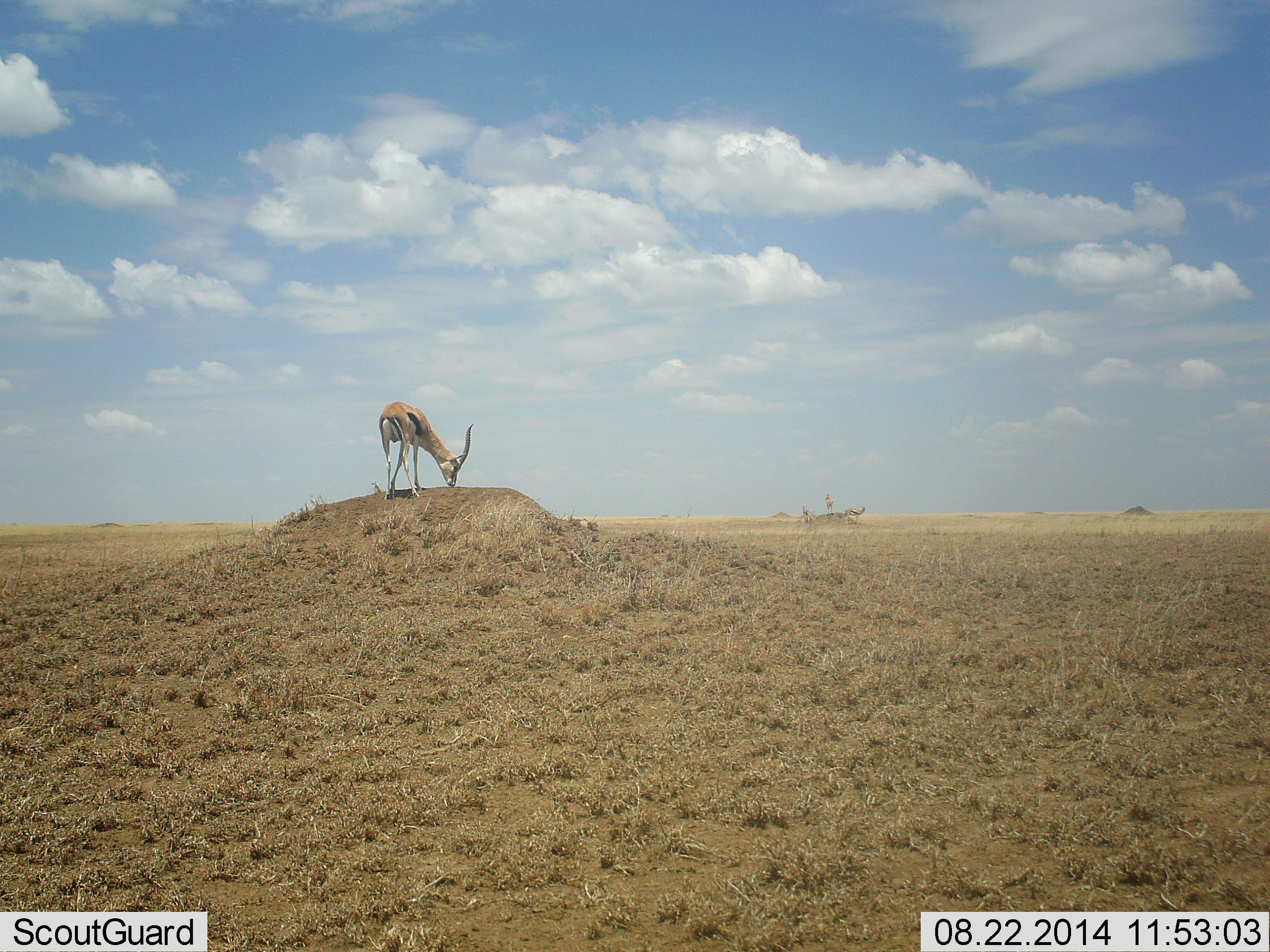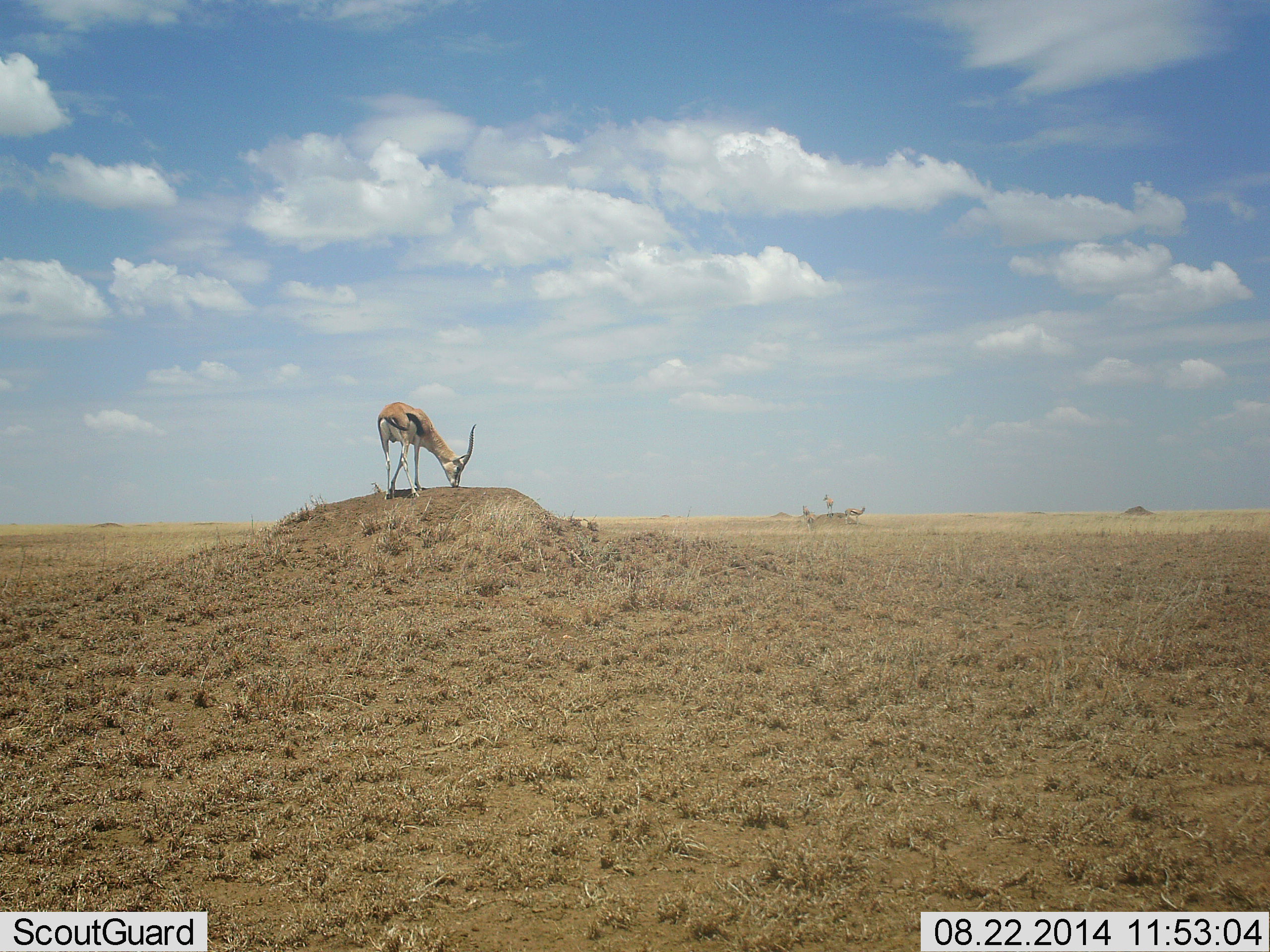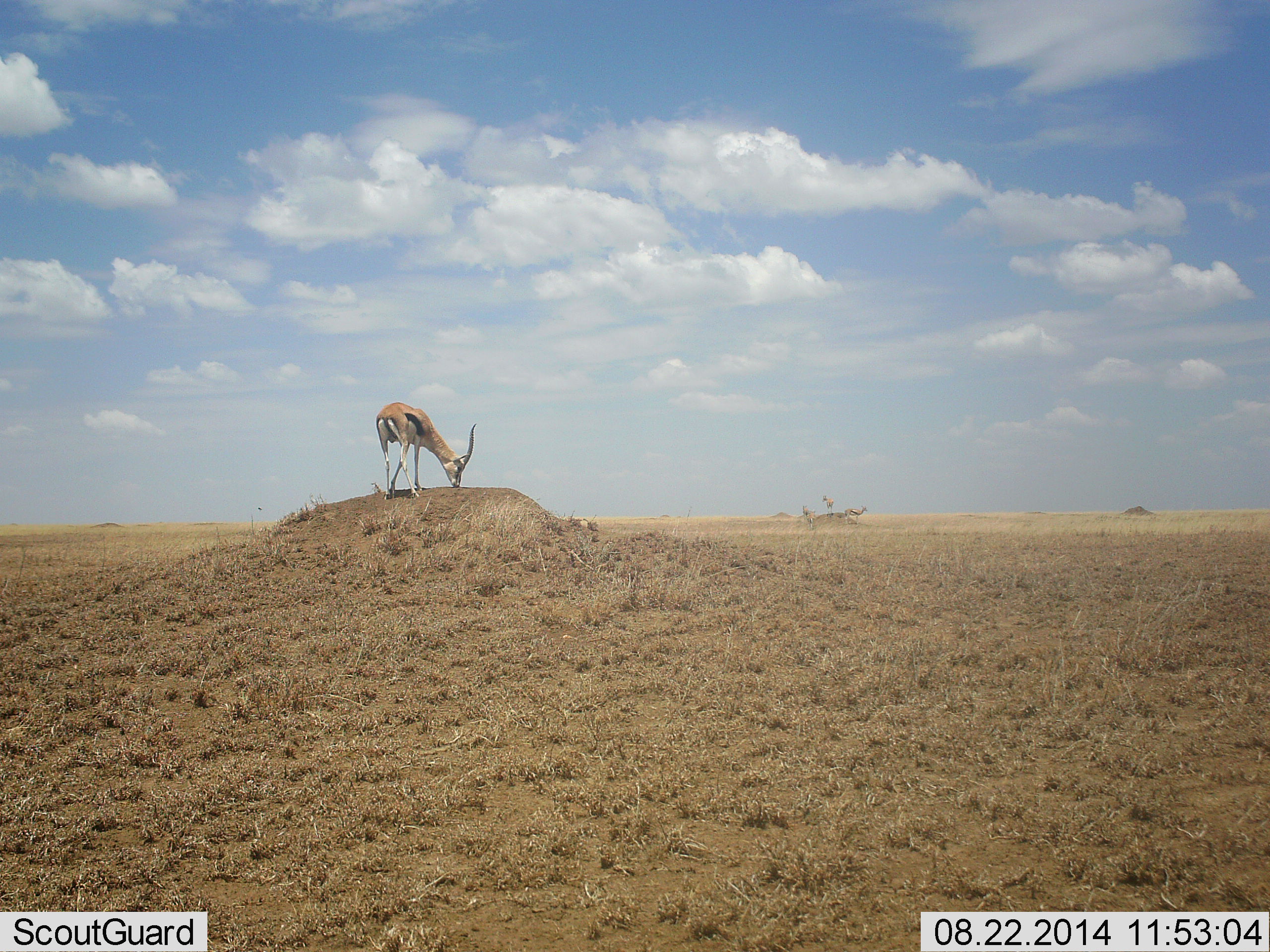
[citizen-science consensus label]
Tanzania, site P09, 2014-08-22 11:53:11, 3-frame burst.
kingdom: Animalia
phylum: Chordata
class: Mammalia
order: Artiodactyla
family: Bovidae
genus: Eudorcas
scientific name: Eudorcas thomsonii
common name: thomson's gazelle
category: gazellethomsons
Gazellethomsons (thomson's gazelle) (Eudorcas thomsonii), count 1. Behavior (volunteer vote fractions): standing 60%, resting 0%, moving 0%, interacting 0%. Young present (vote fraction): 0%. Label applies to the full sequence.